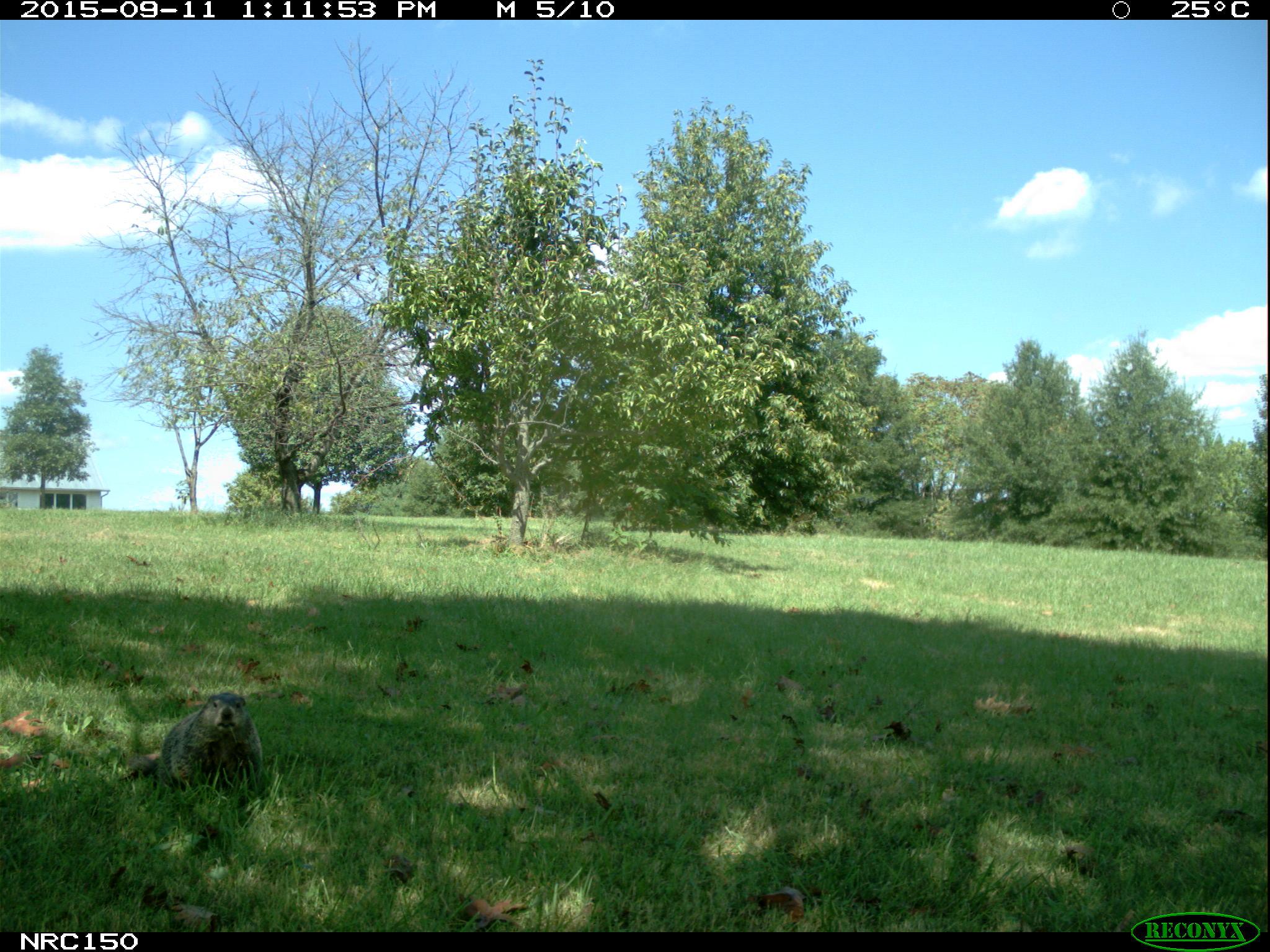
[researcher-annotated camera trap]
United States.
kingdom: Animalia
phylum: Chordata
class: Mammalia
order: Rodentia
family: Sciuridae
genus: Marmota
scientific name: Marmota monax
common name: woodchuck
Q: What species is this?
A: Woodchuck (Marmota monax).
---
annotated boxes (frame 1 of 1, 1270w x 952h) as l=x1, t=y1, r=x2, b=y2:
Woodchuck: l=120, t=687, r=265, b=796